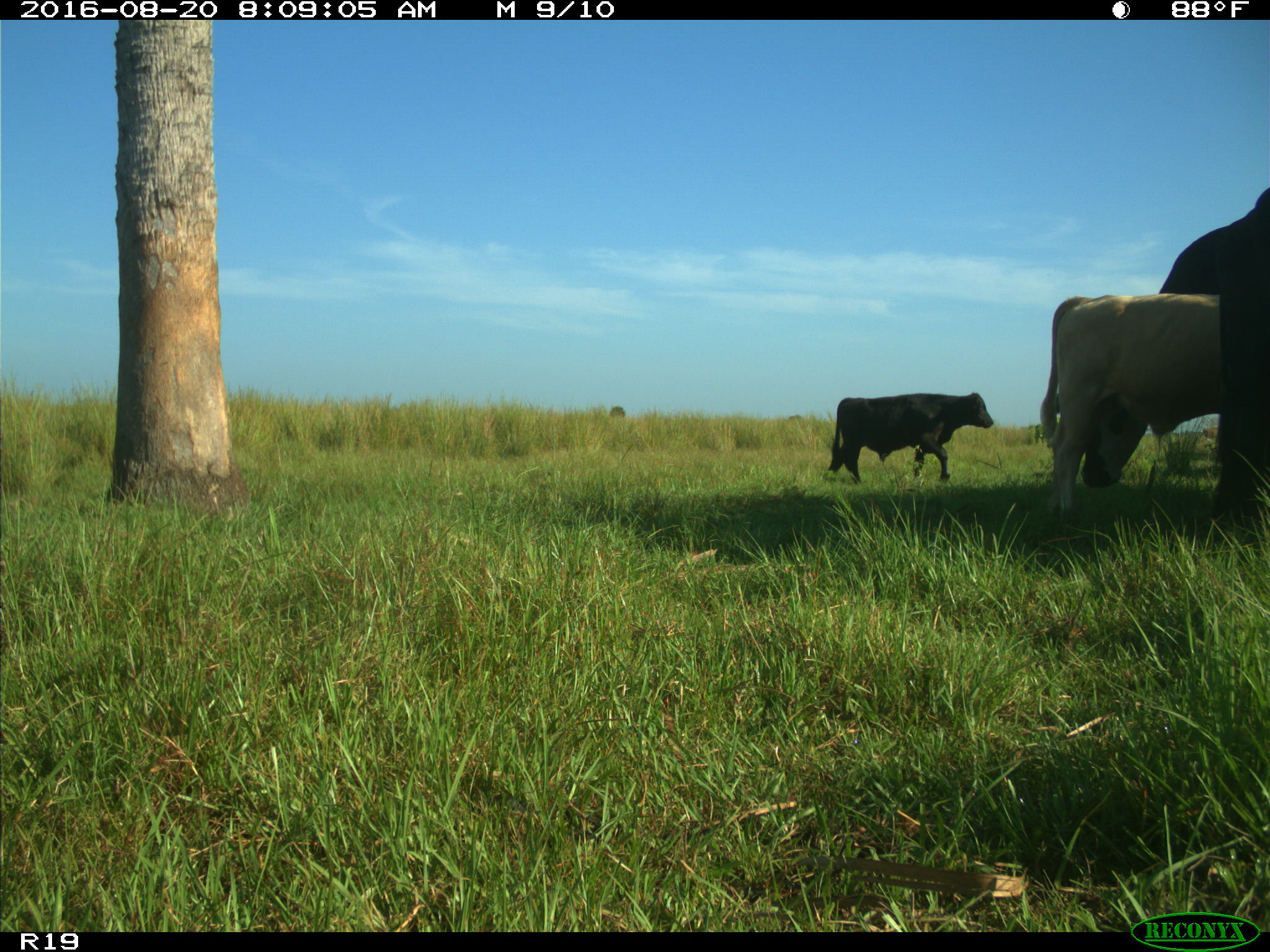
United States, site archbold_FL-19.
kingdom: Animalia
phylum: Chordata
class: Mammalia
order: Artiodactyla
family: Bovidae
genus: Bos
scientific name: Bos taurus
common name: domestic cow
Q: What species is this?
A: Bos taurus (domestic cow).